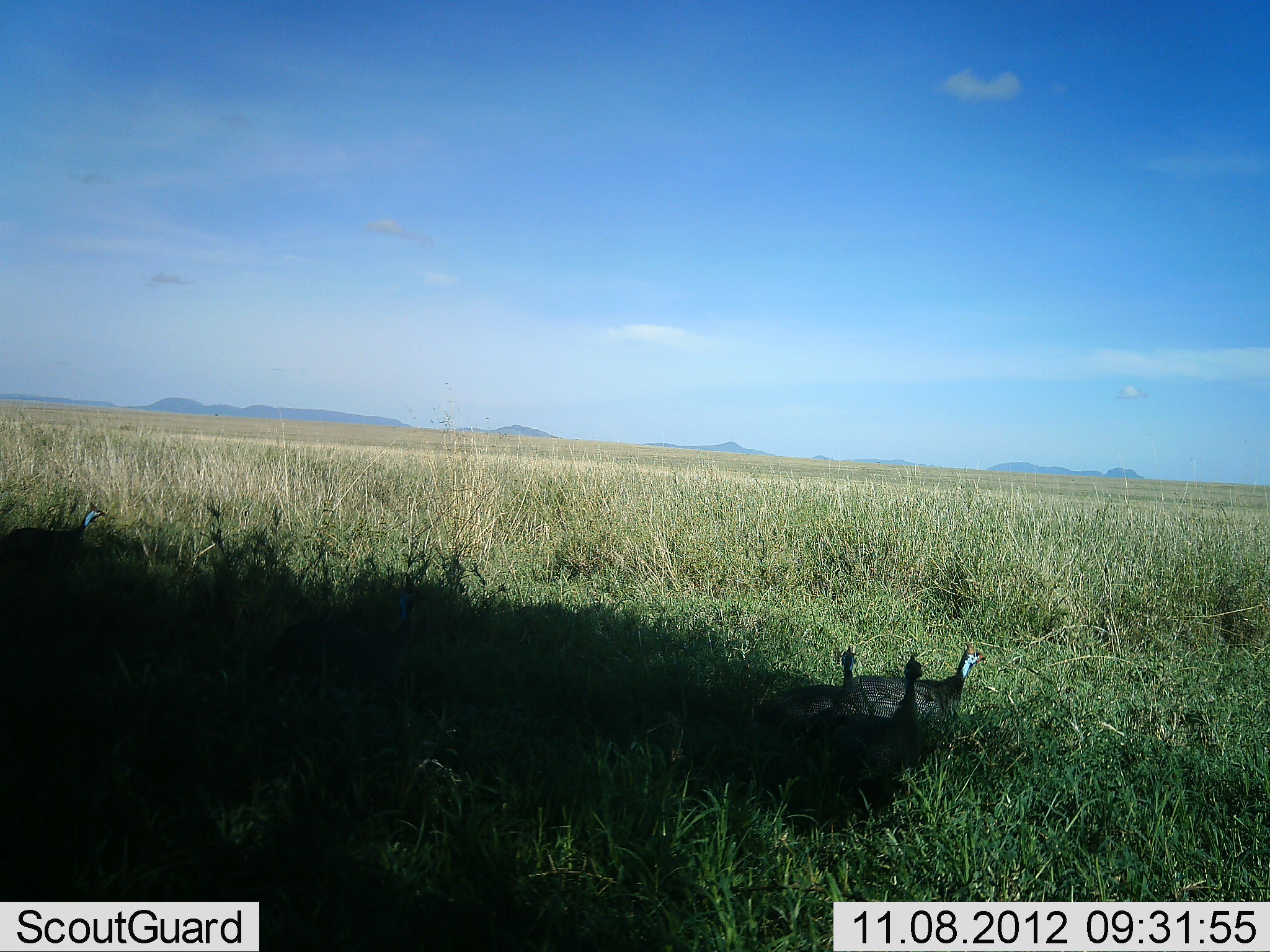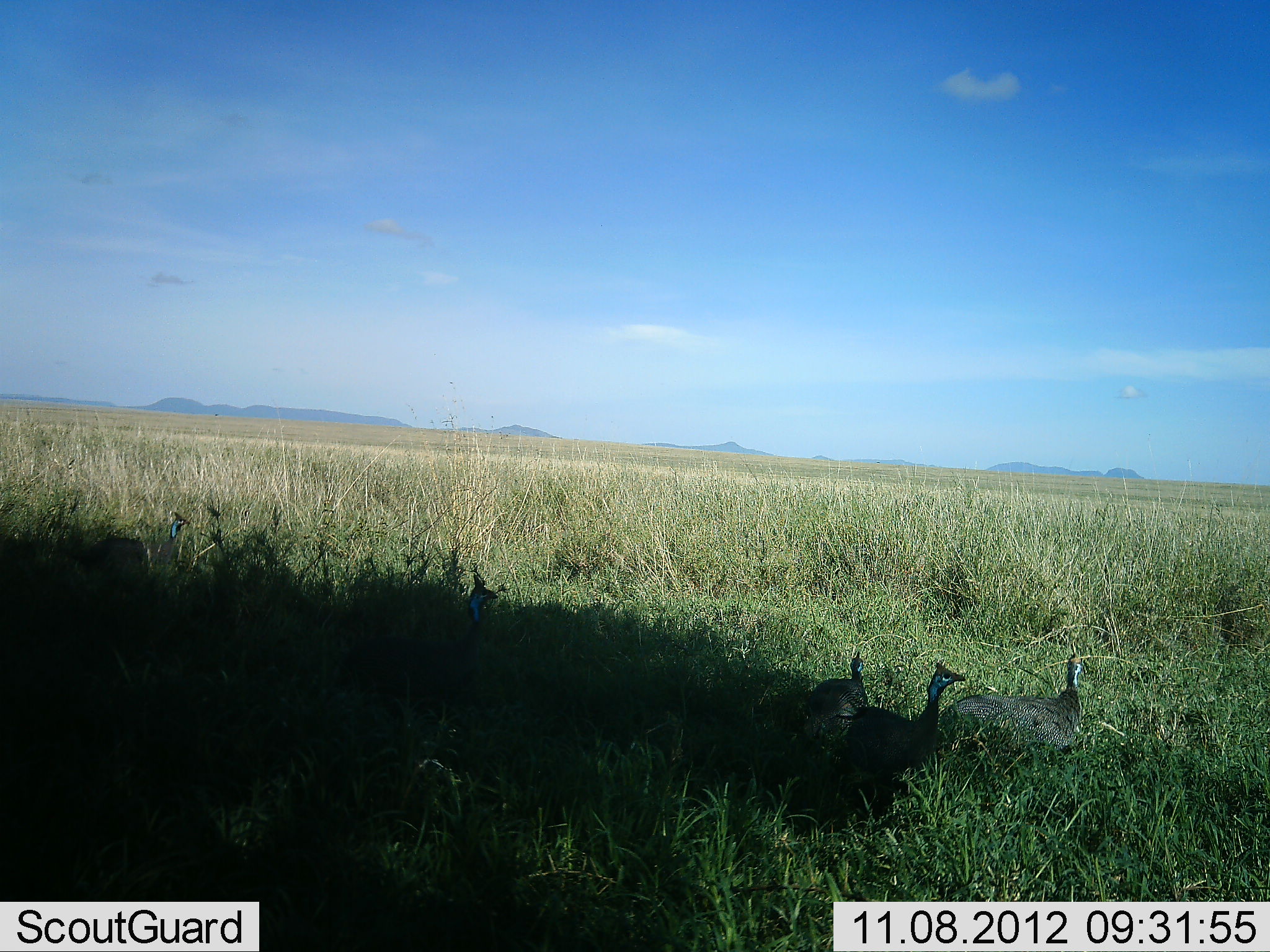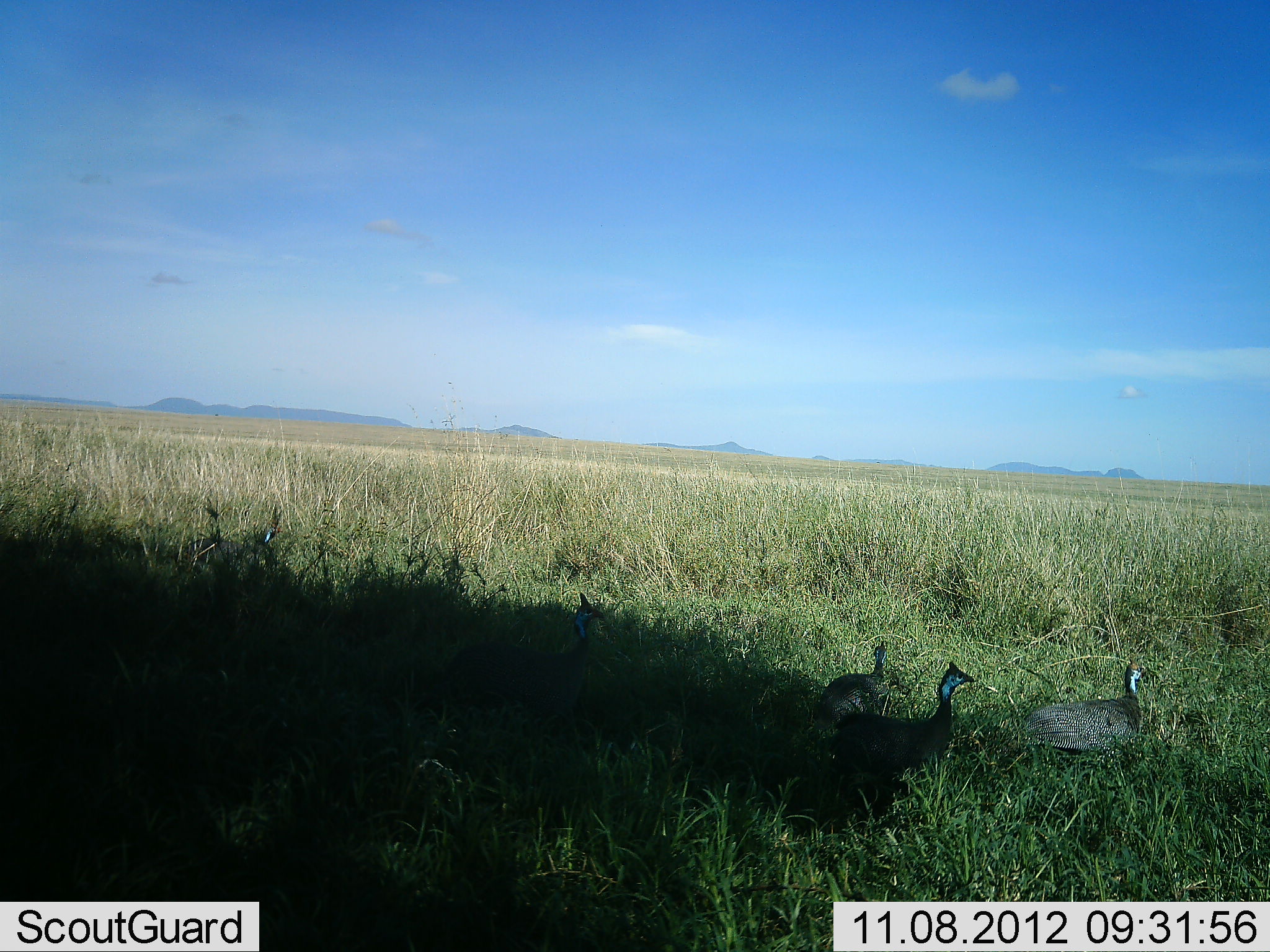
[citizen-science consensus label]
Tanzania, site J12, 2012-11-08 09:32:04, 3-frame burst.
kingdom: Animalia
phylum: Chordata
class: Aves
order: Galliformes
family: Numididae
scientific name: Numididae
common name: guinea fowl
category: guineafowl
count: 5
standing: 0%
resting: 0%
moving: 100%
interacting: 0%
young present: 0%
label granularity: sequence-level